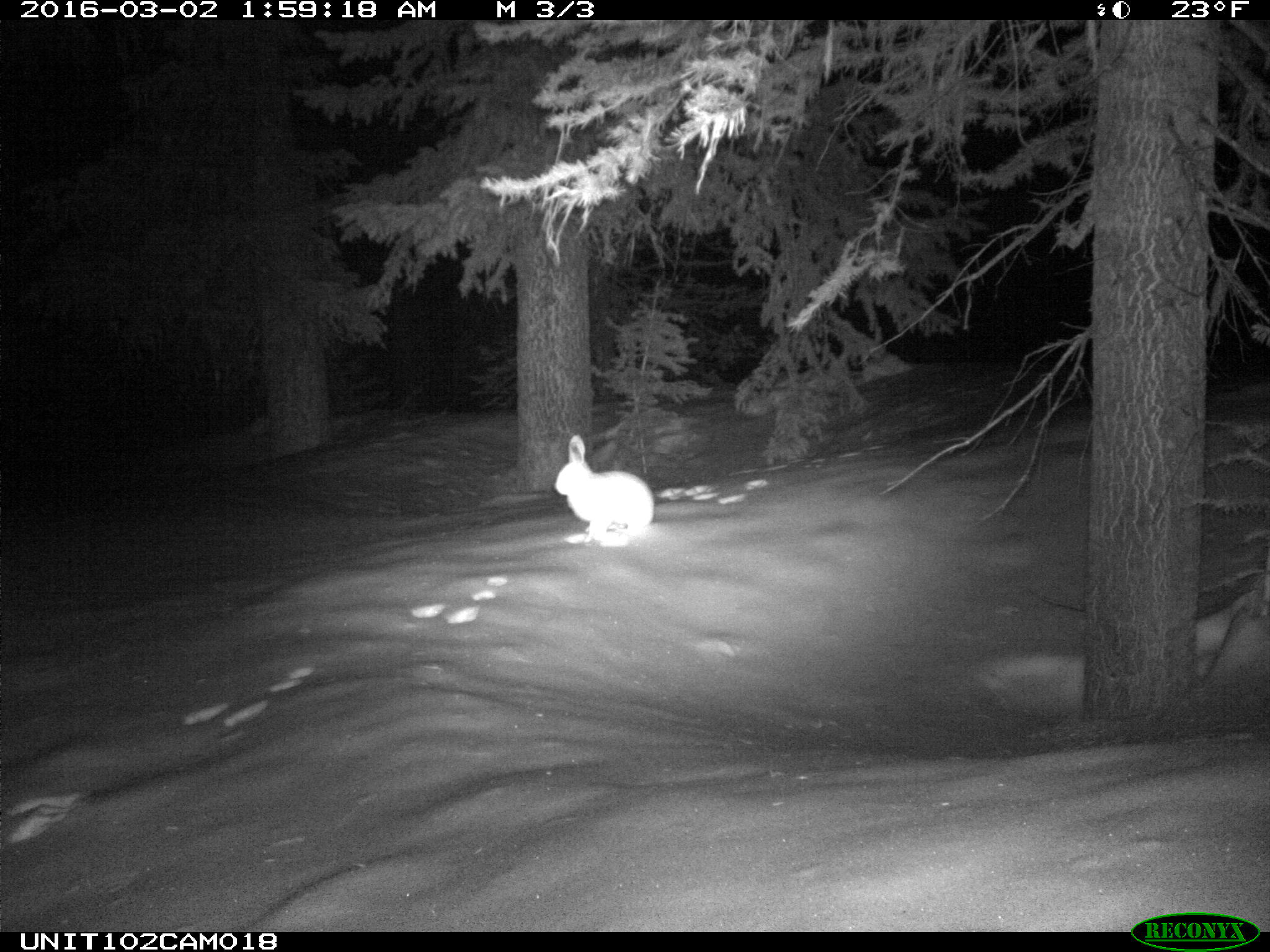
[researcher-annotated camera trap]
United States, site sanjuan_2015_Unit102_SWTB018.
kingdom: Animalia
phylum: Chordata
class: Mammalia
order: Lagomorpha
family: Leporidae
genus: Lepus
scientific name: Lepus americanus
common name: snowshoe hare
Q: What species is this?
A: Lepus americanus (snowshoe hare).